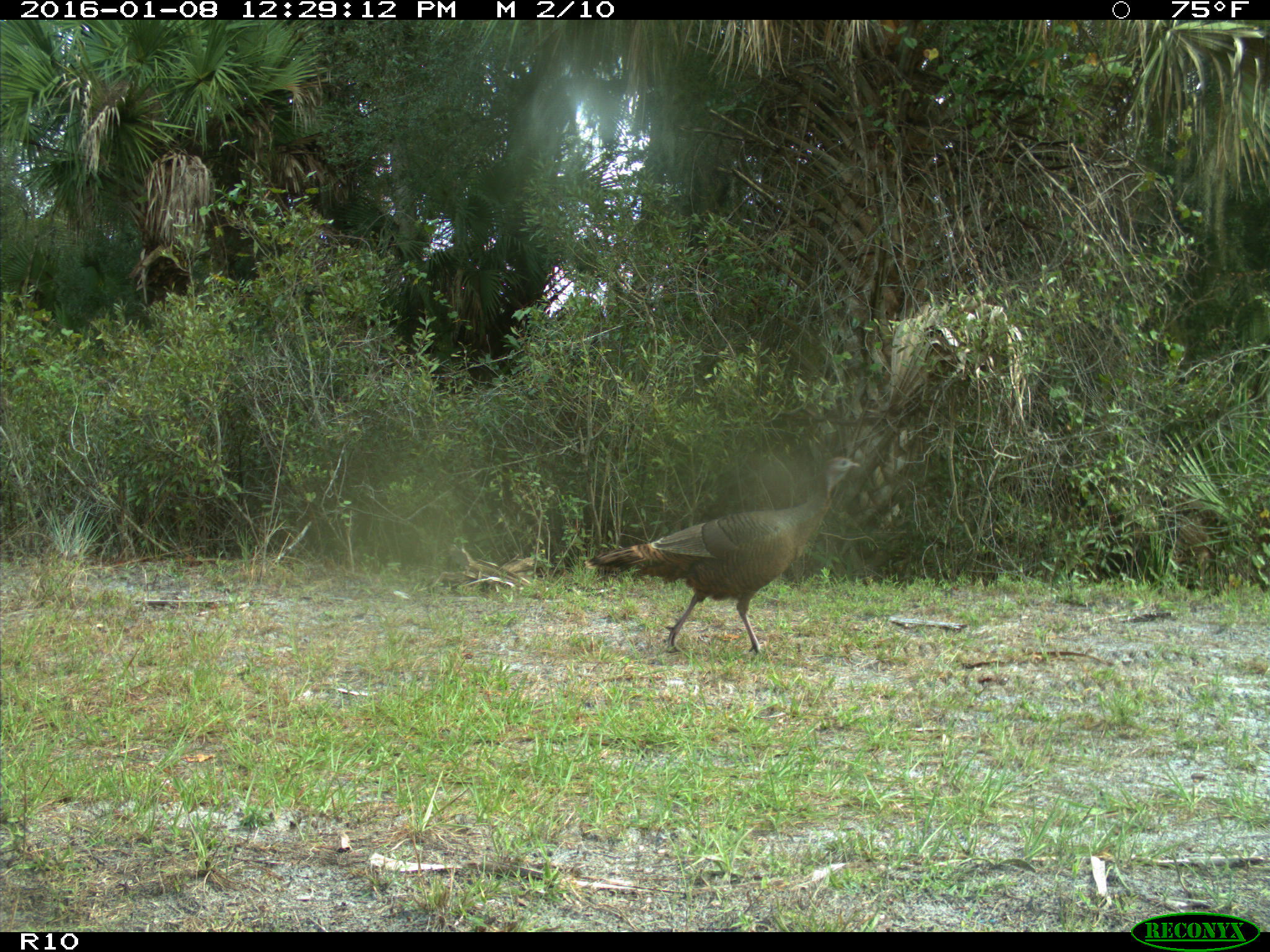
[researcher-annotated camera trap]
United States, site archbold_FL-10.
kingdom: Animalia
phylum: Chordata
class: Aves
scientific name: Aves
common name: birds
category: unidentified bird